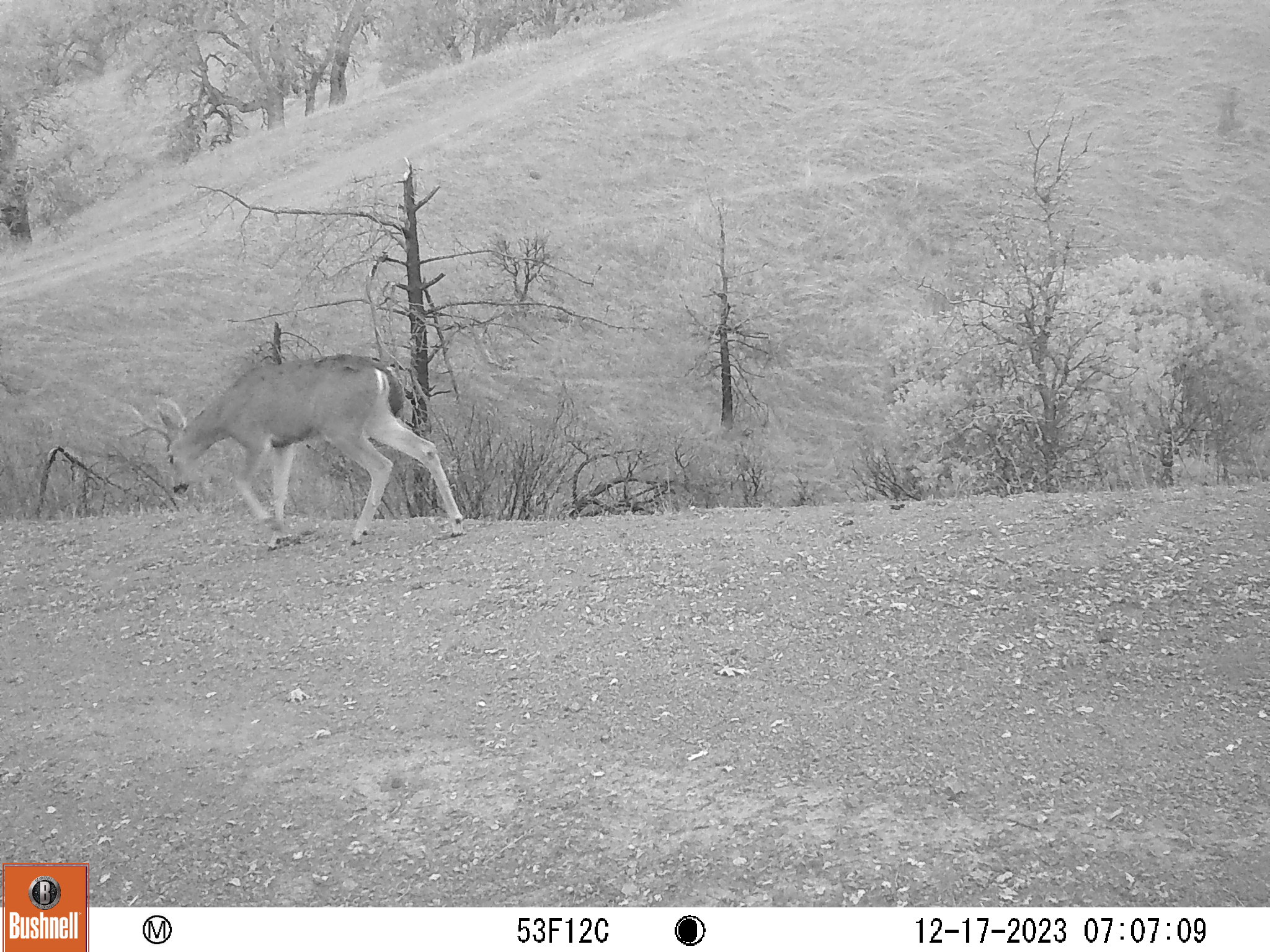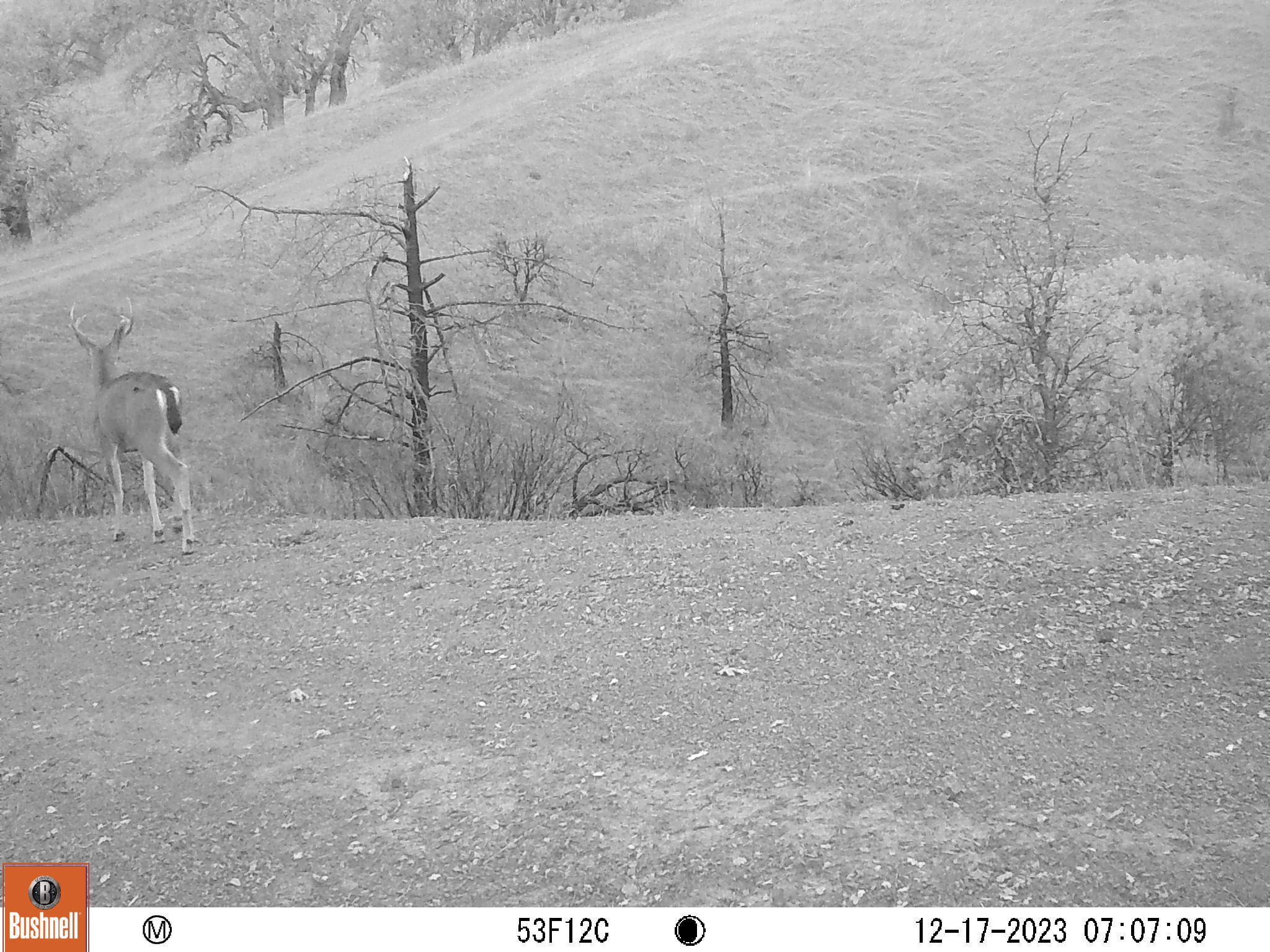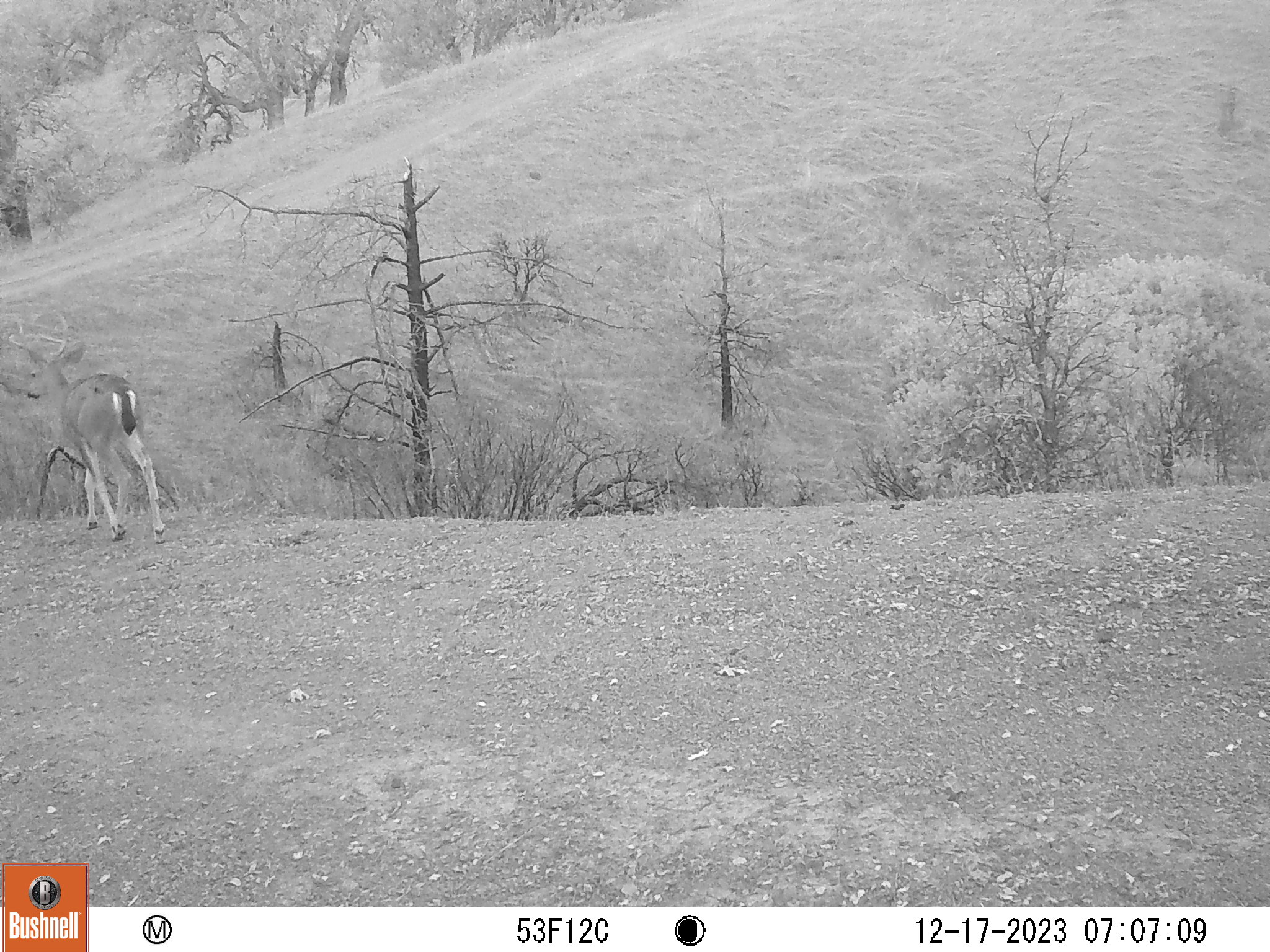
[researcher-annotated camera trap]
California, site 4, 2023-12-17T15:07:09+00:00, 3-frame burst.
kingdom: Animalia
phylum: Chordata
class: Mammalia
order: Artiodactyla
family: Cervidae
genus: Odocoileus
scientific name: Odocoileus hemionus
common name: mule deer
Mule deer (Odocoileus hemionus).